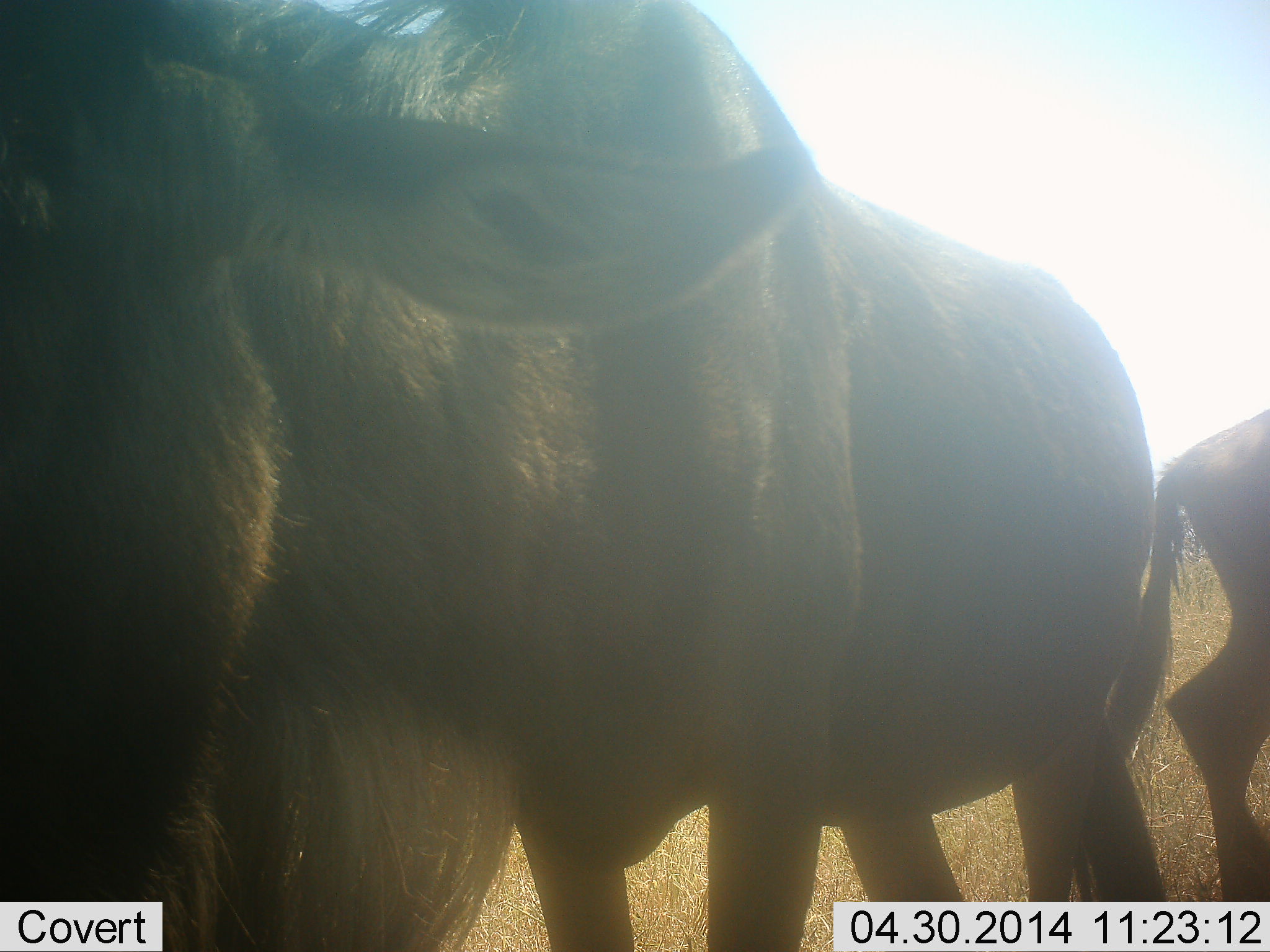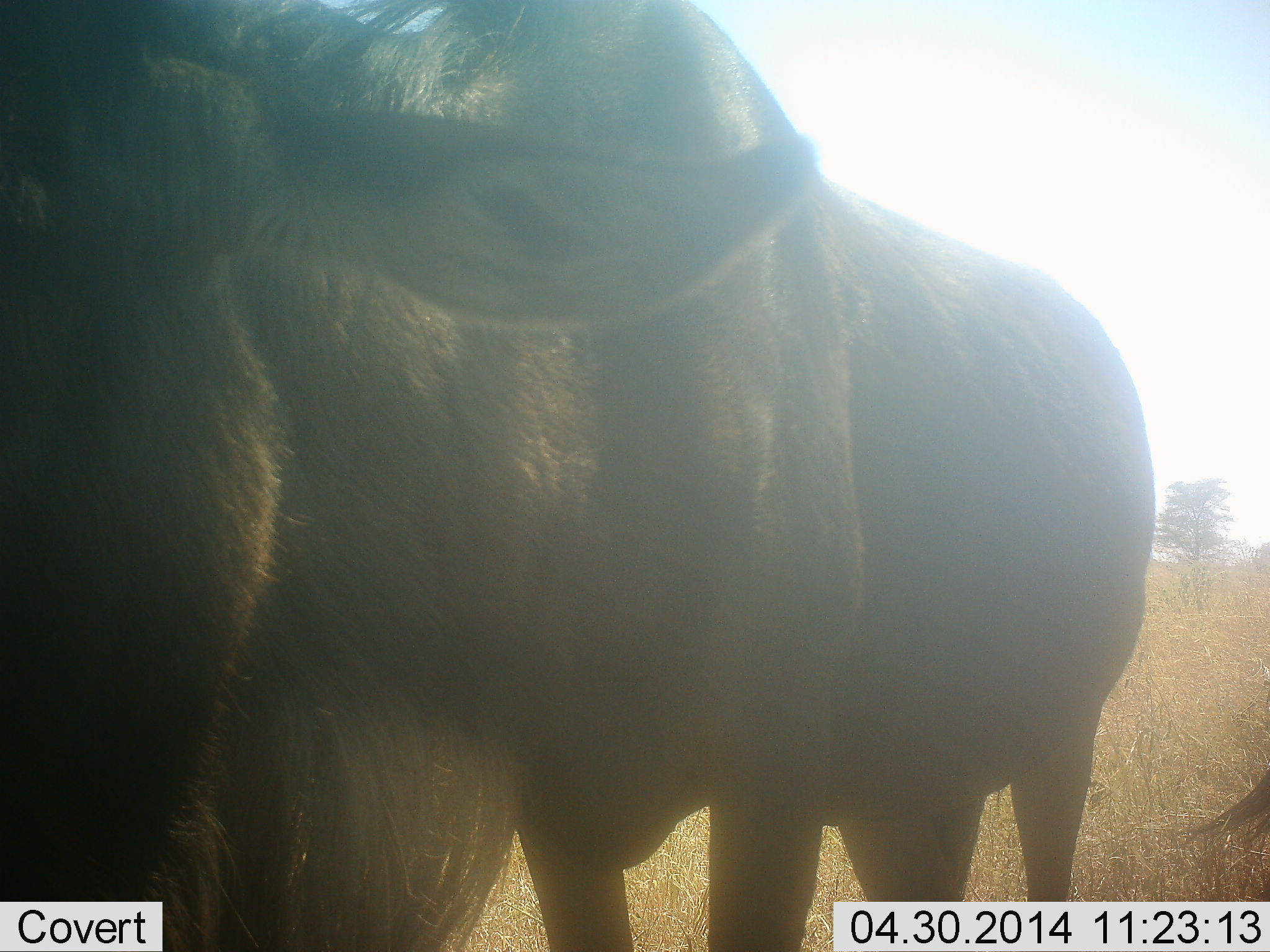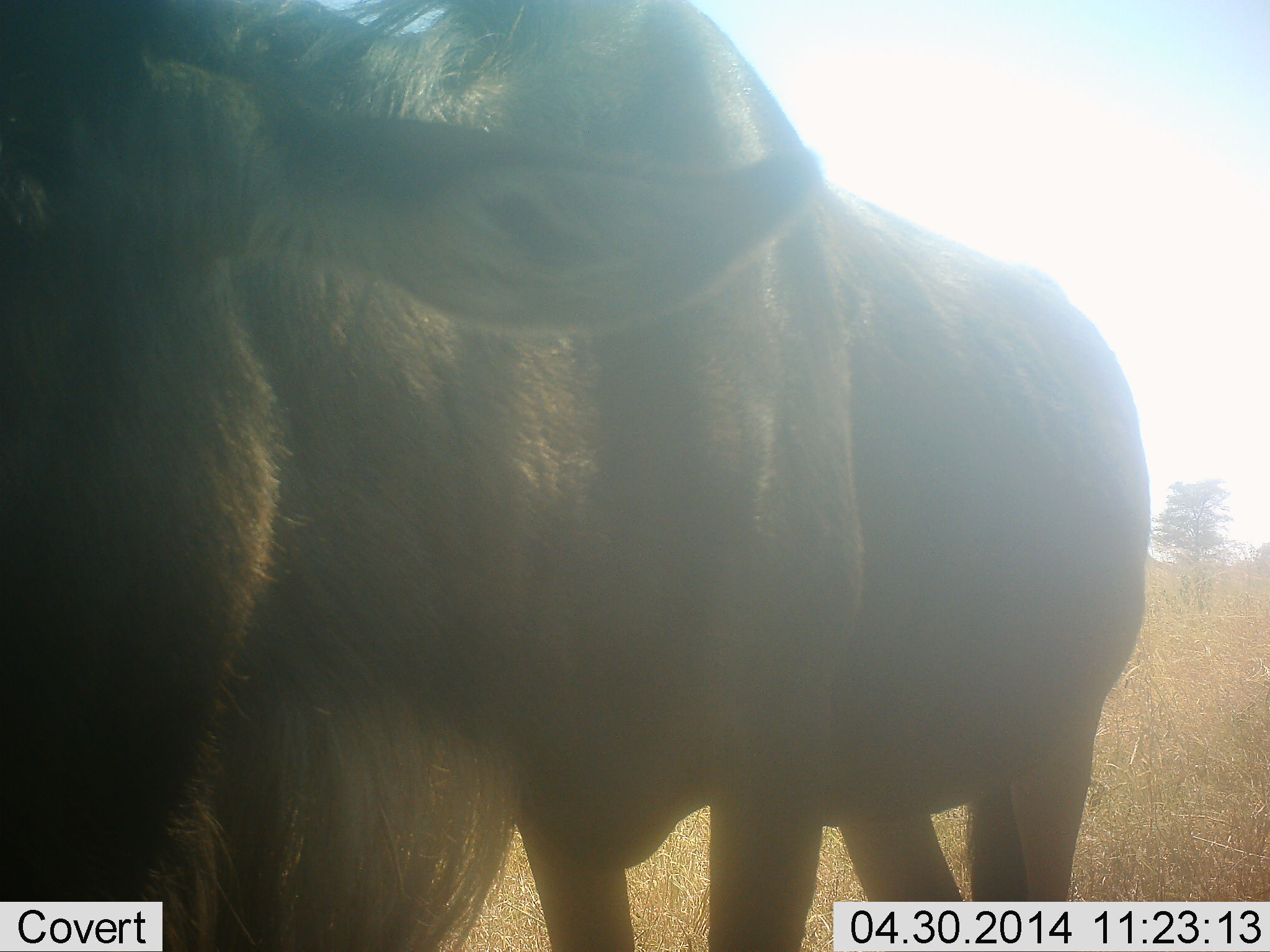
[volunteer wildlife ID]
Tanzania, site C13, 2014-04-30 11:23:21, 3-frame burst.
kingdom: Animalia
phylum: Chordata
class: Mammalia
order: Artiodactyla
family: Bovidae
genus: Connochaetes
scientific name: Connochaetes taurinus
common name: blue wildebeest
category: wildebeest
Wildebeest (blue wildebeest) (Connochaetes taurinus), count 2. Behavior (volunteer vote fractions): standing 90%, resting 0%, moving 70%, interacting 0%. Young present (vote fraction): 20%. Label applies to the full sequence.